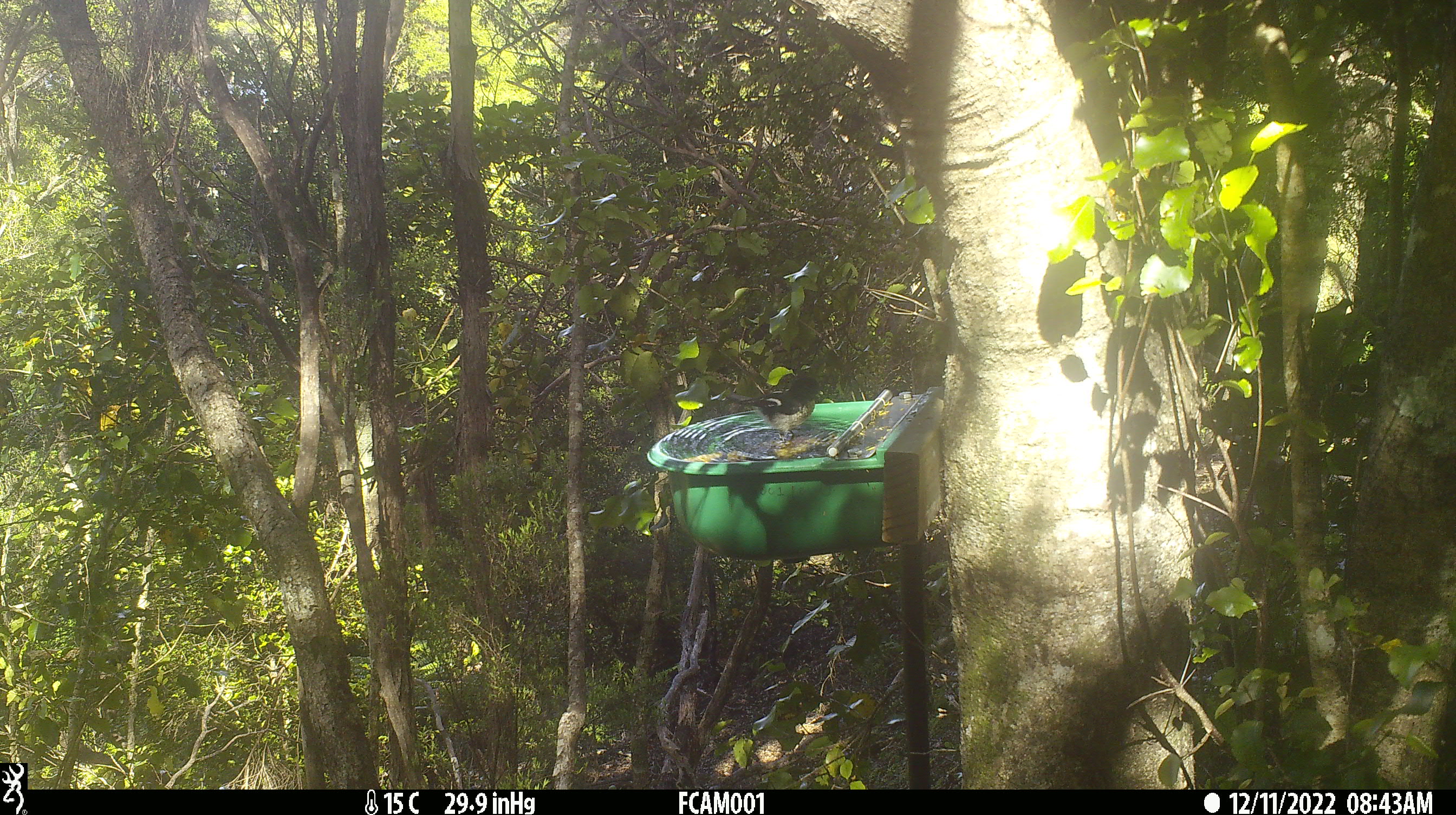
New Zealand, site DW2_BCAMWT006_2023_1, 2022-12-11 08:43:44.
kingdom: Animalia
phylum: Chordata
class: Aves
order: Passeriformes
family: Petroicidae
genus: Petroica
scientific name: Petroica macrocephala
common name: tomtit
Tomtit (Petroica macrocephala).